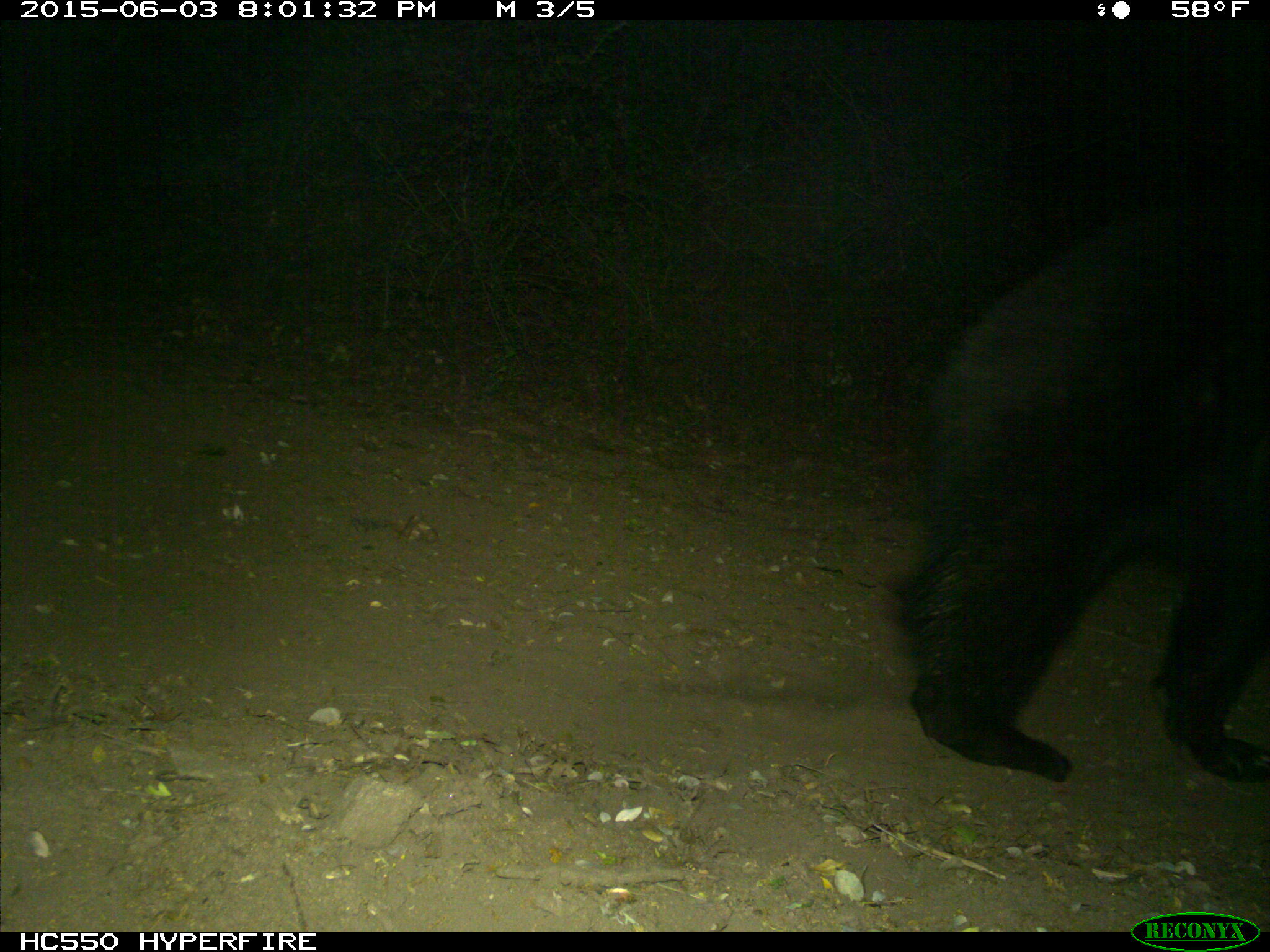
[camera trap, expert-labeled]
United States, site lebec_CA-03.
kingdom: Animalia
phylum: Chordata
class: Mammalia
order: Carnivora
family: Ursidae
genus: Ursus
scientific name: Ursus americanus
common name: american black bear